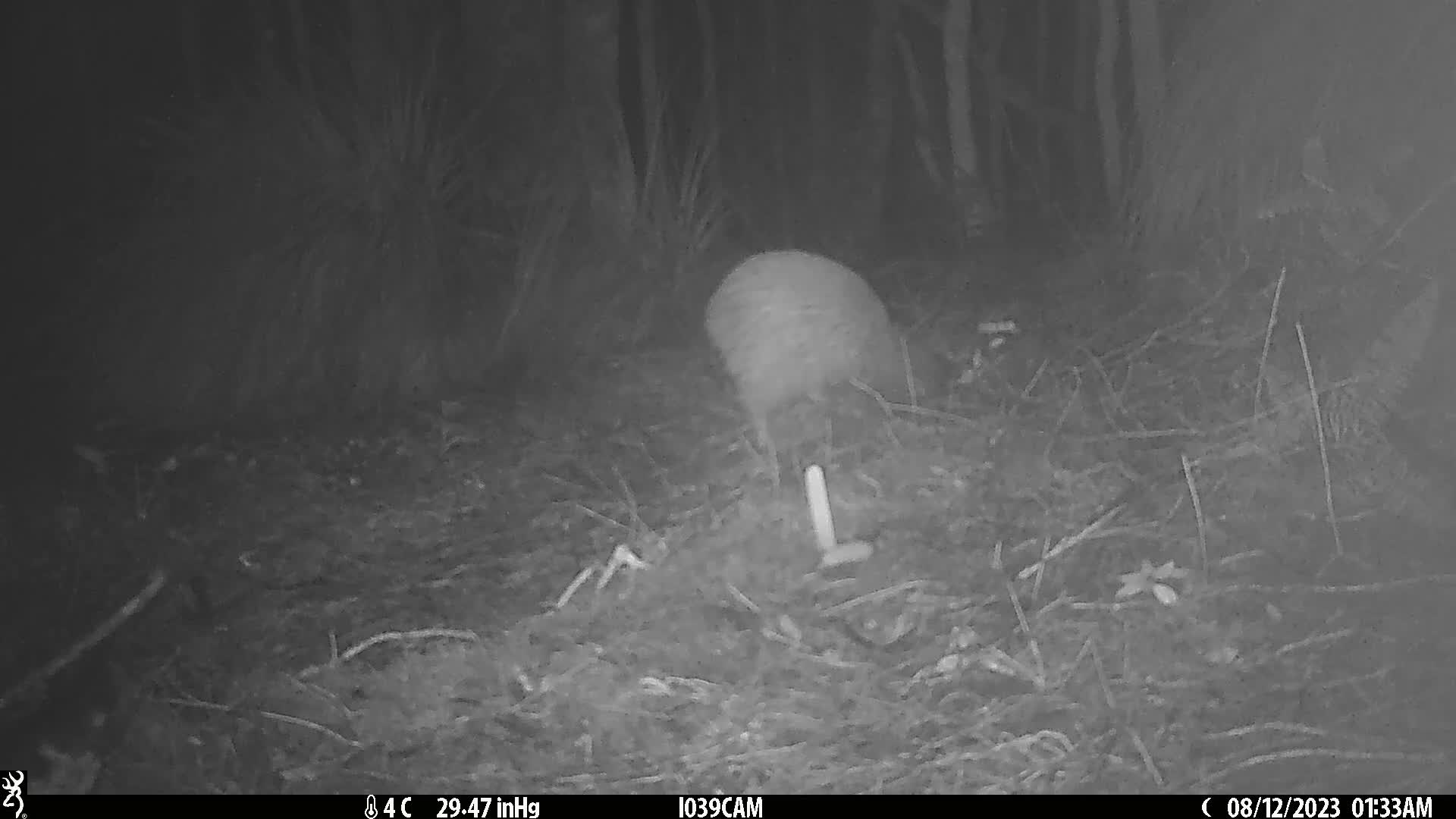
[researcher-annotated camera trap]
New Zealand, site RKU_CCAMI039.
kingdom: Animalia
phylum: Chordata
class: Aves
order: Apterygiformes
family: Apterygidae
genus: Apteryx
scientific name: Apteryx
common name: kiwi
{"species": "kiwi (Apteryx)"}